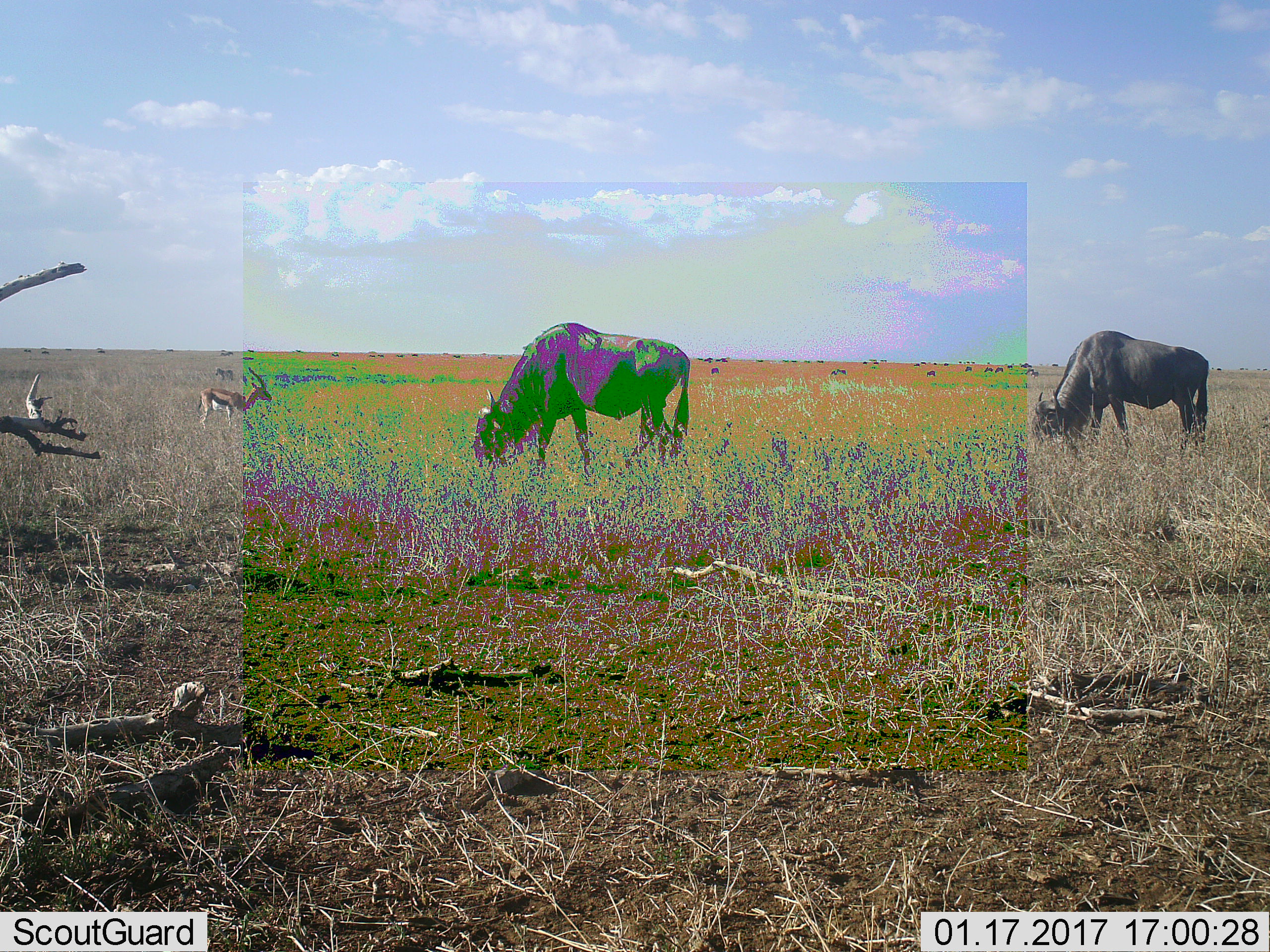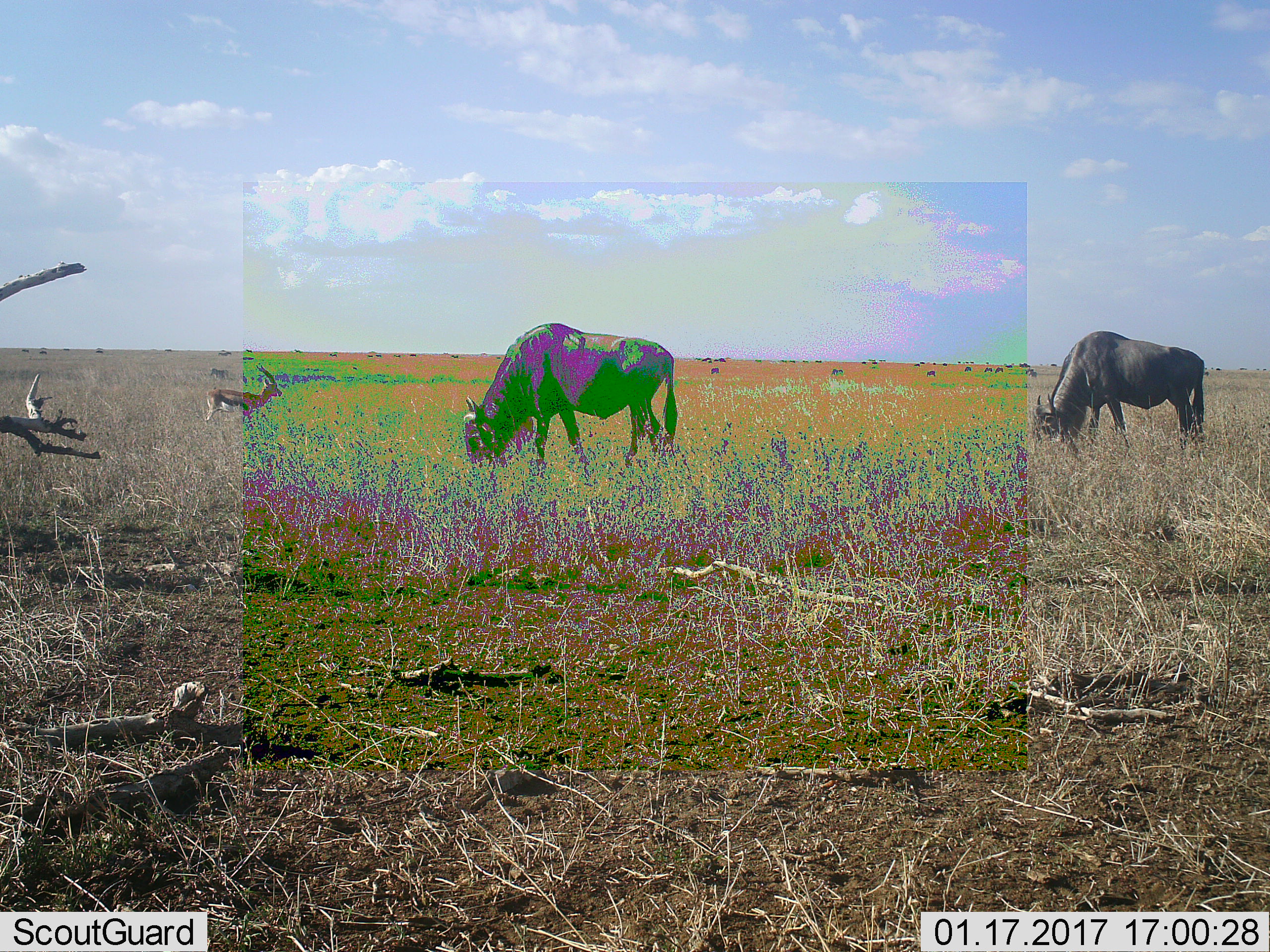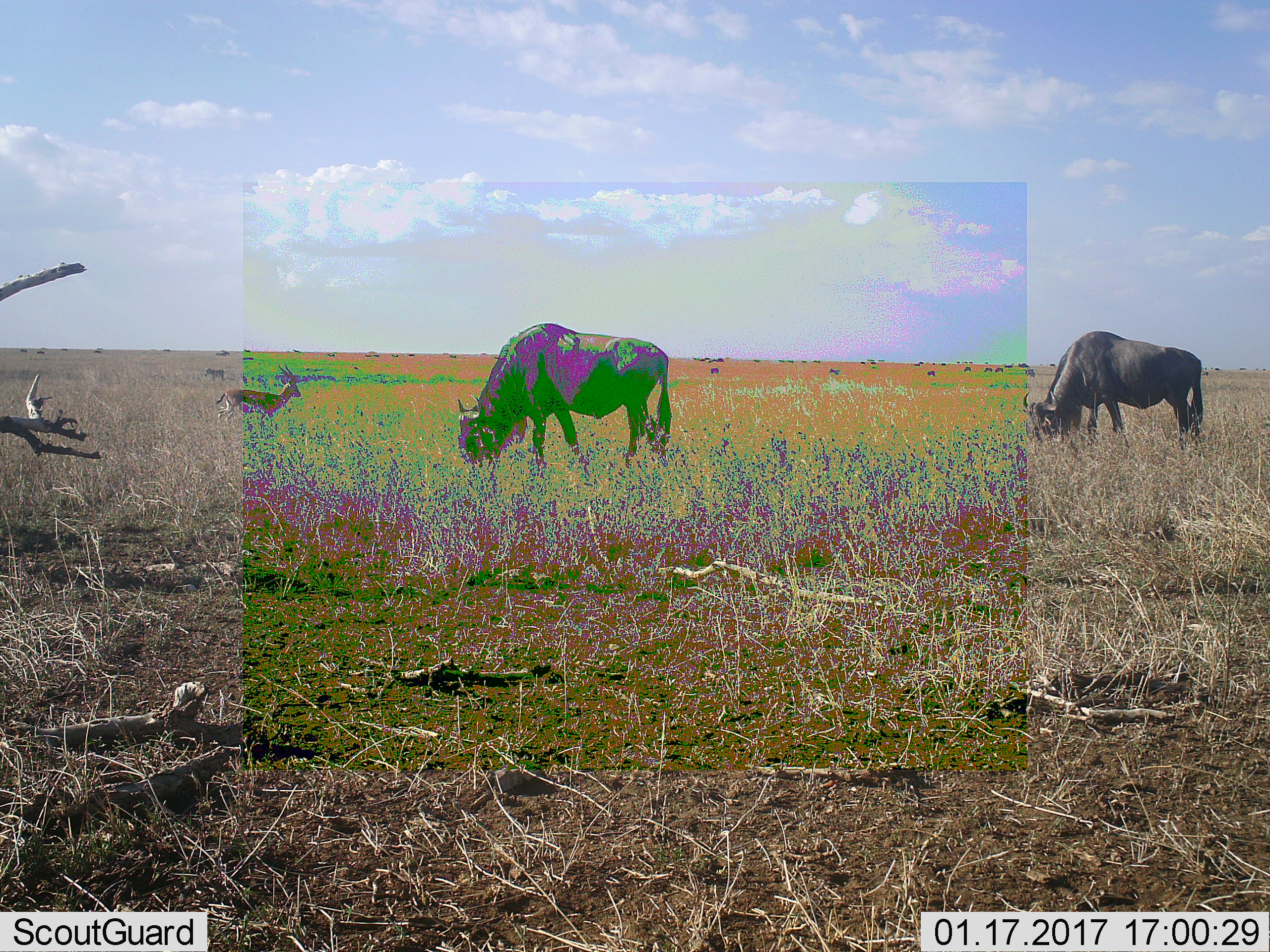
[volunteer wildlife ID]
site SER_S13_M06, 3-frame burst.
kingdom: Animalia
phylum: Chordata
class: Mammalia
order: Artiodactyla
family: Bovidae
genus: Eudorcas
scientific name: Eudorcas thomsonii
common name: thomson's gazelle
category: gazellethomsons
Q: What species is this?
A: Gazellethomsons (thomson's gazelle) (Eudorcas thomsonii).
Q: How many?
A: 1.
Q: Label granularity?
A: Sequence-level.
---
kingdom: Animalia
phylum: Chordata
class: Mammalia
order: Artiodactyla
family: Bovidae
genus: Connochaetes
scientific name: Connochaetes taurinus taurinus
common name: blue wildebeest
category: wildebeestblue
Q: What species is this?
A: Wildebeestblue (blue wildebeest) (Connochaetes taurinus taurinus).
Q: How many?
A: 2.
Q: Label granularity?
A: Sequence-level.